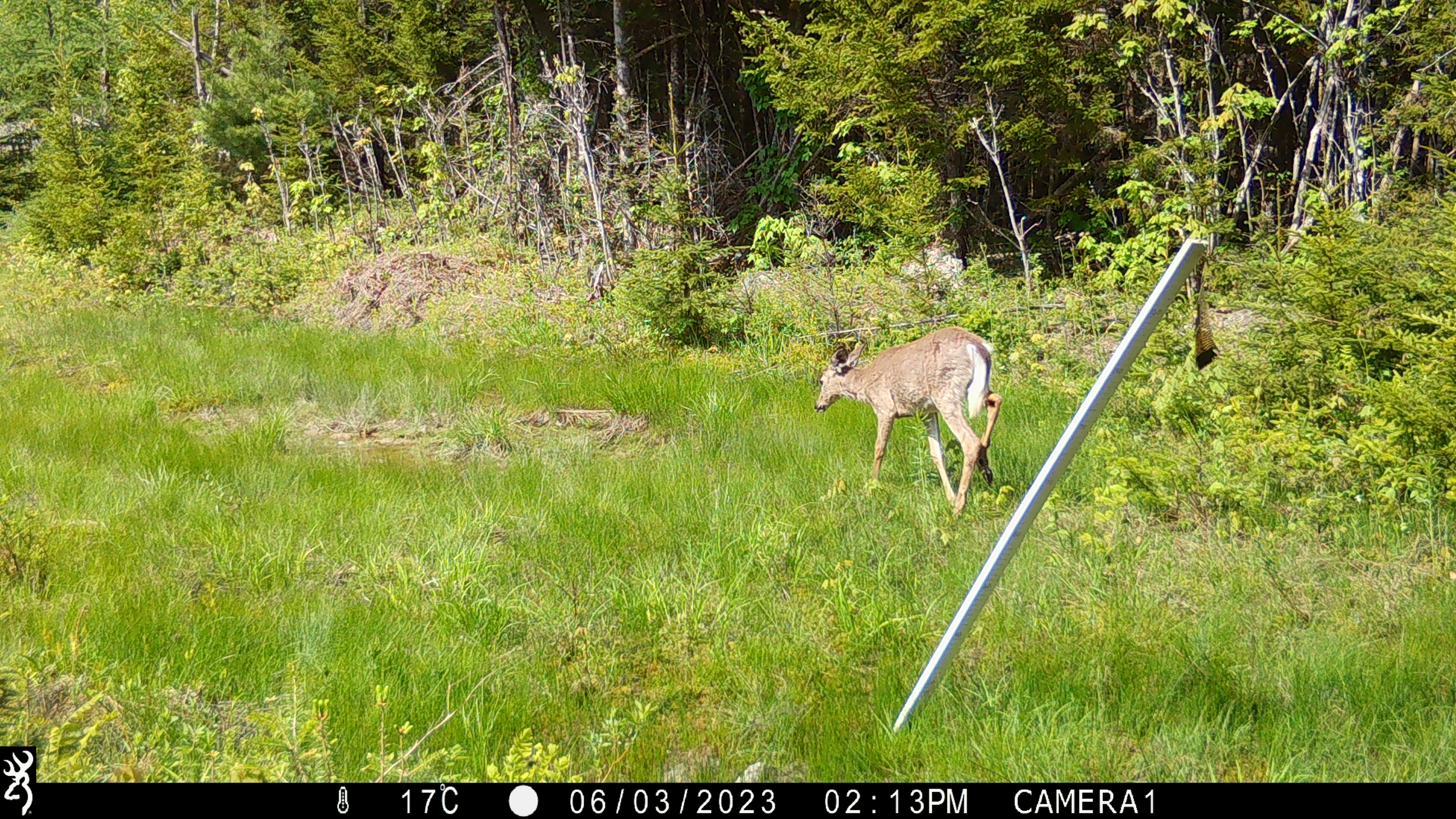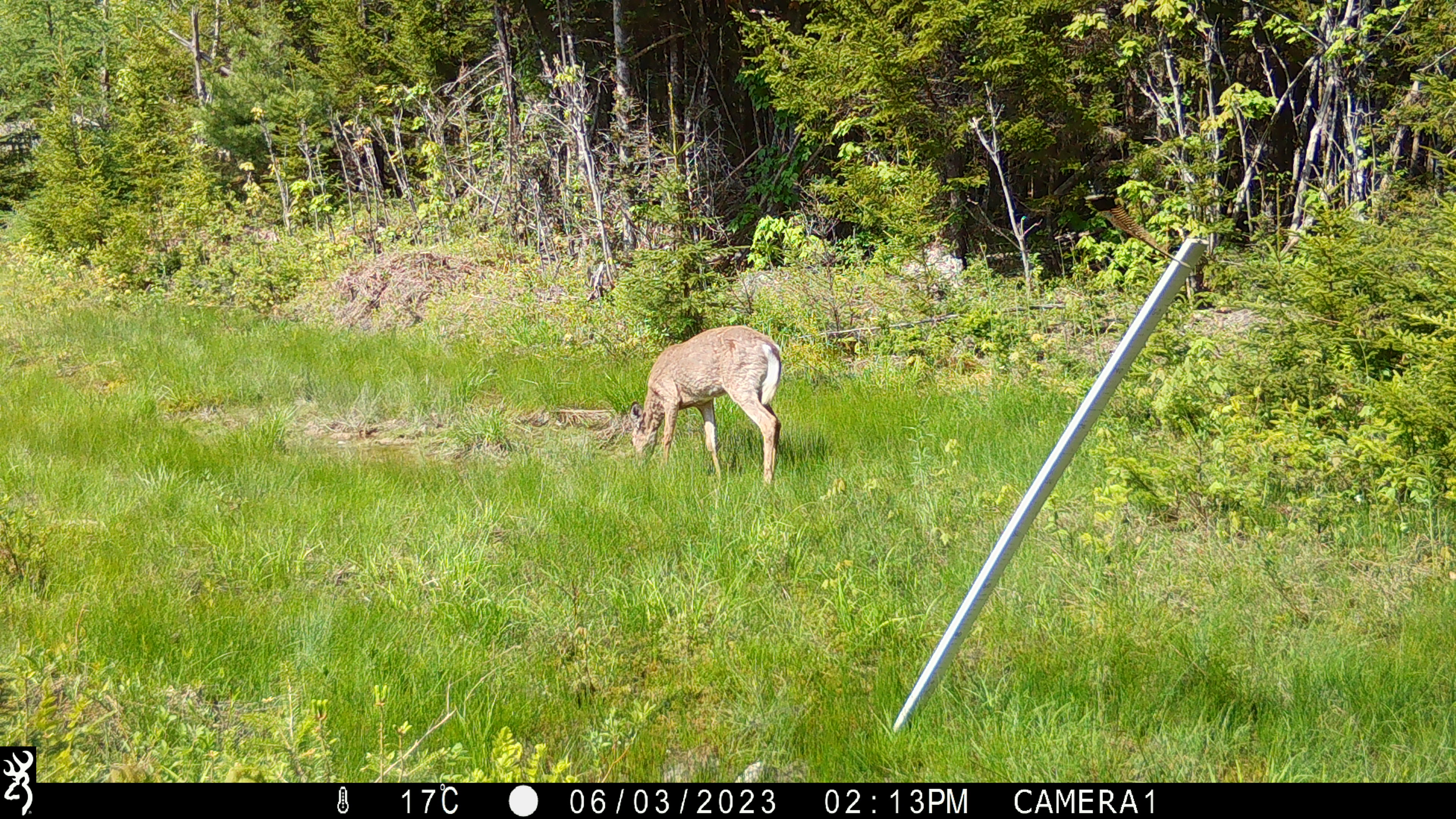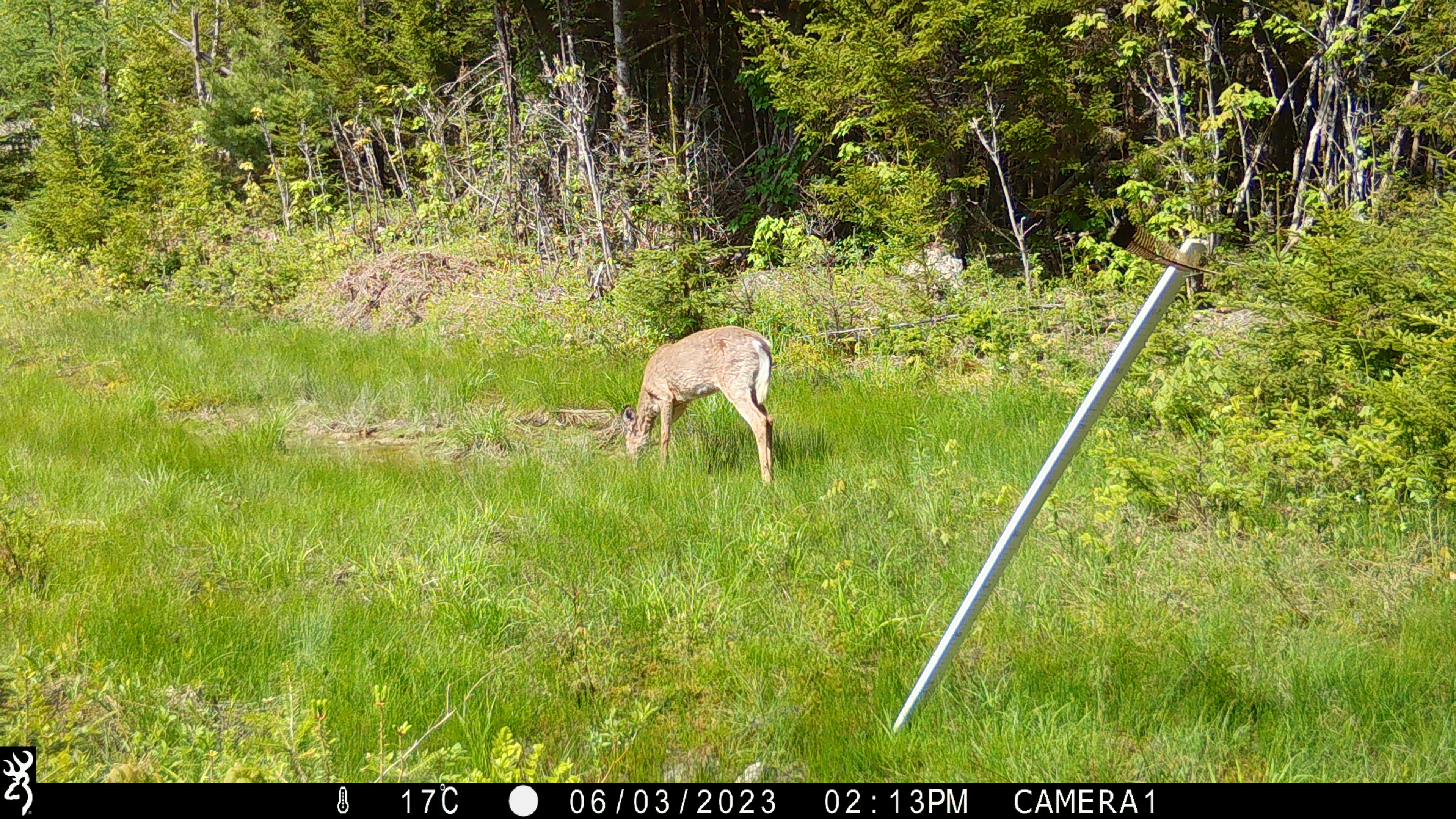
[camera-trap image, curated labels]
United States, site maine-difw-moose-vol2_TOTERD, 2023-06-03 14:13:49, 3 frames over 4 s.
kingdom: Animalia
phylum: Chordata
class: Mammalia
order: Artiodactyla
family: Cervidae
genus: Odocoileus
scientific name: Odocoileus virginianus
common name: white-tailed deer